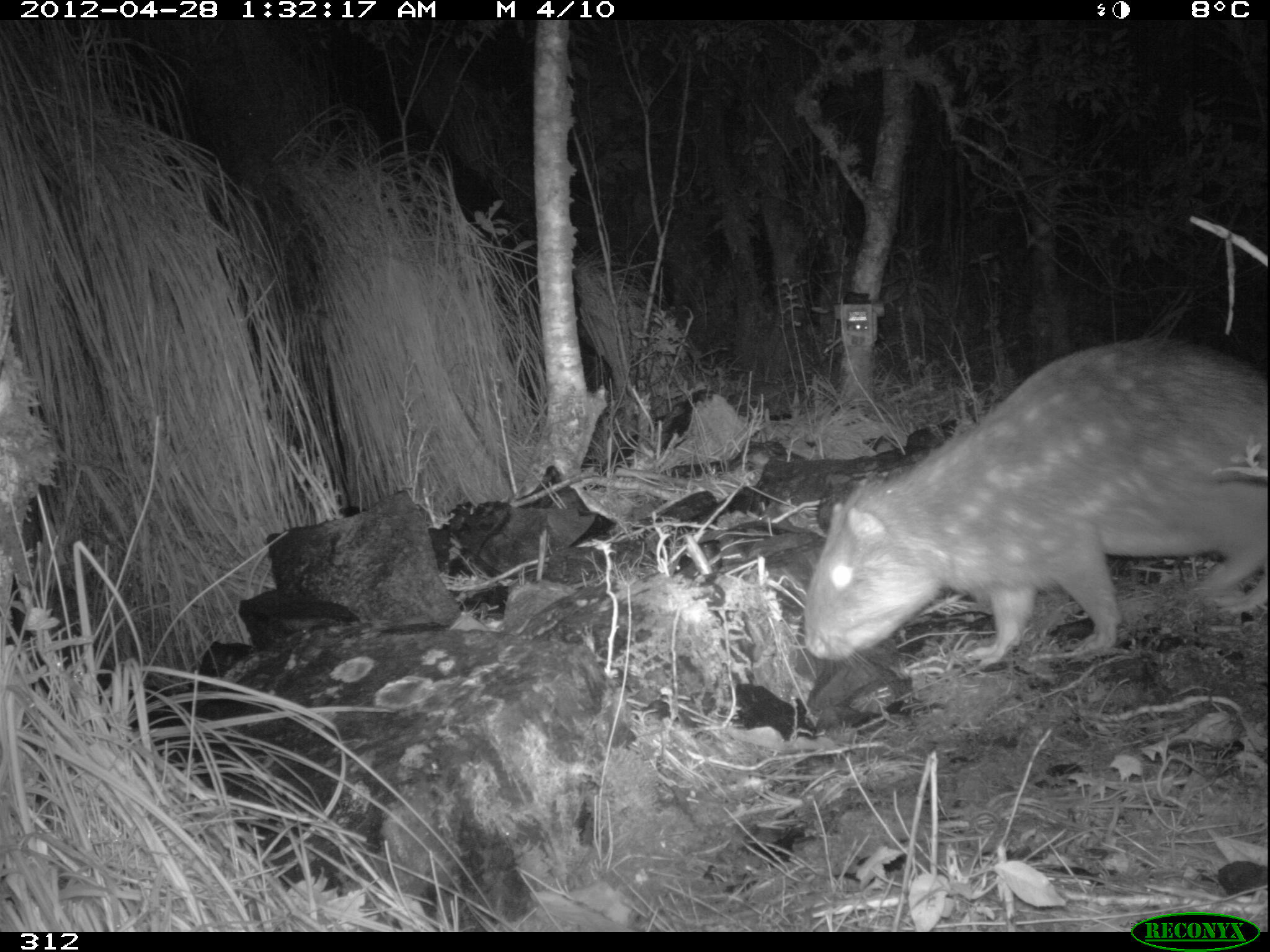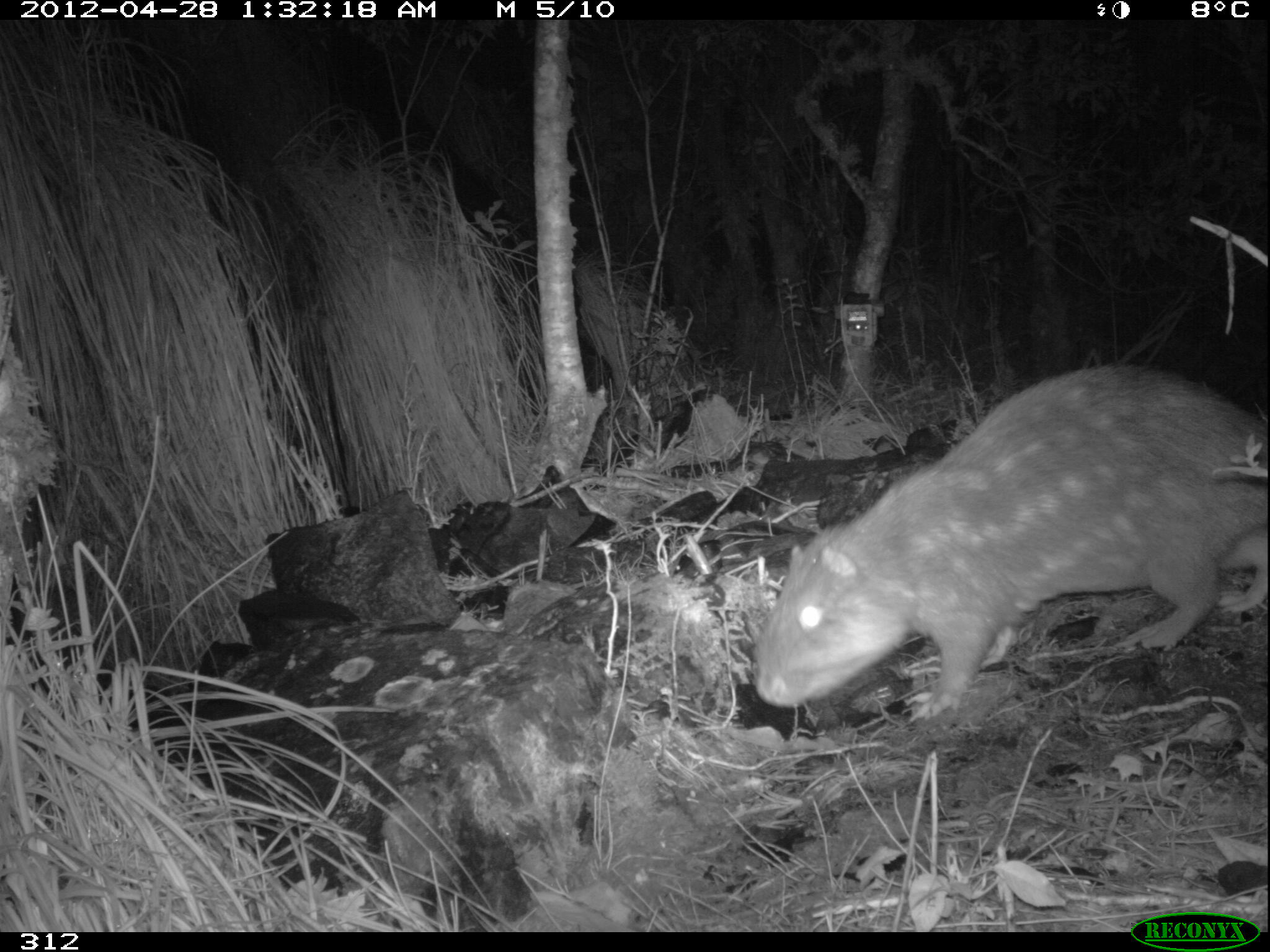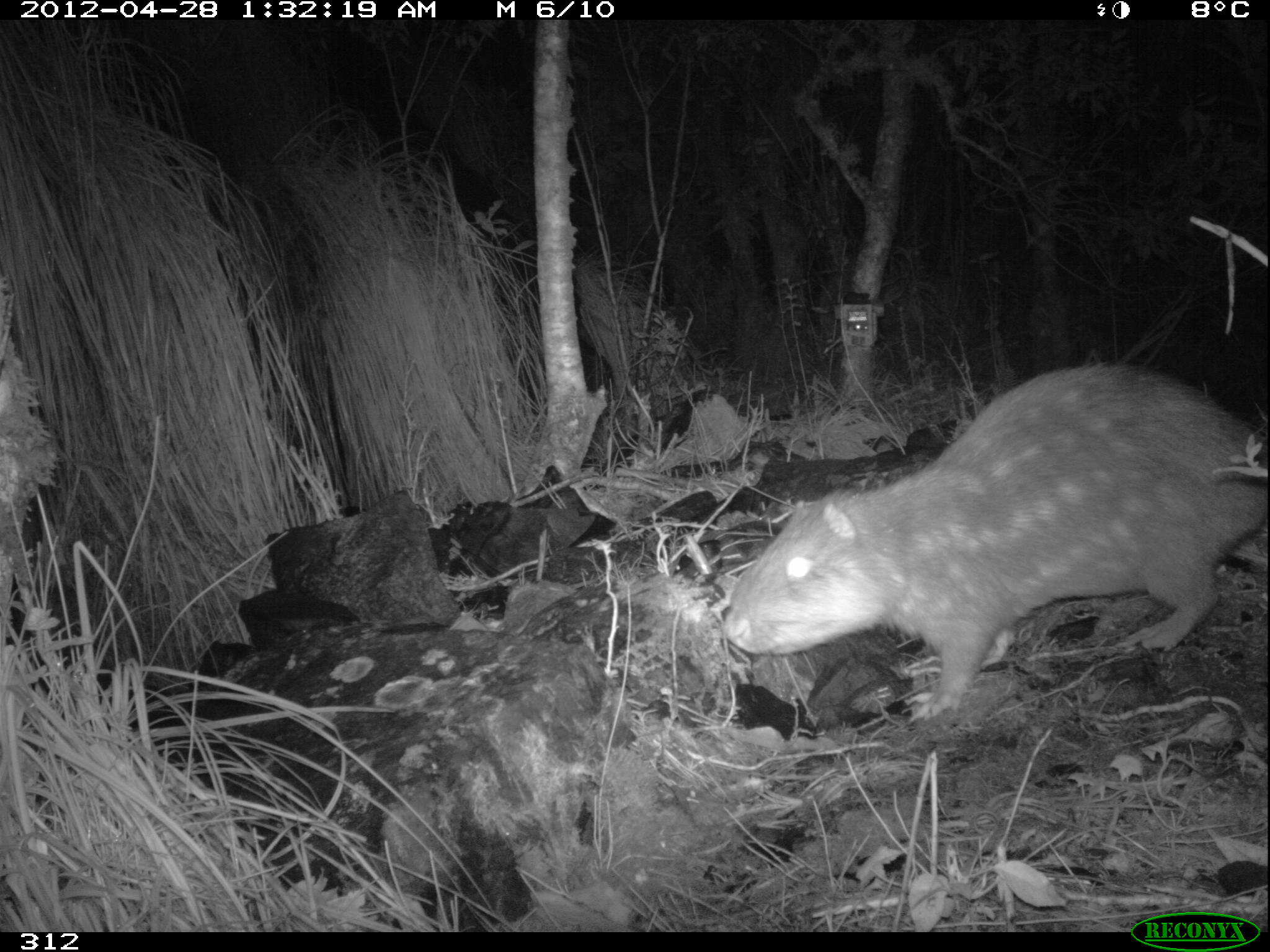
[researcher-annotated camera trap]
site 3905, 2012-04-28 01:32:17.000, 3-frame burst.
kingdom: Animalia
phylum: Chordata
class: Mammalia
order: Rodentia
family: Cuniculidae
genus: Cuniculus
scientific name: Cuniculus taczanowskii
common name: mountain paca